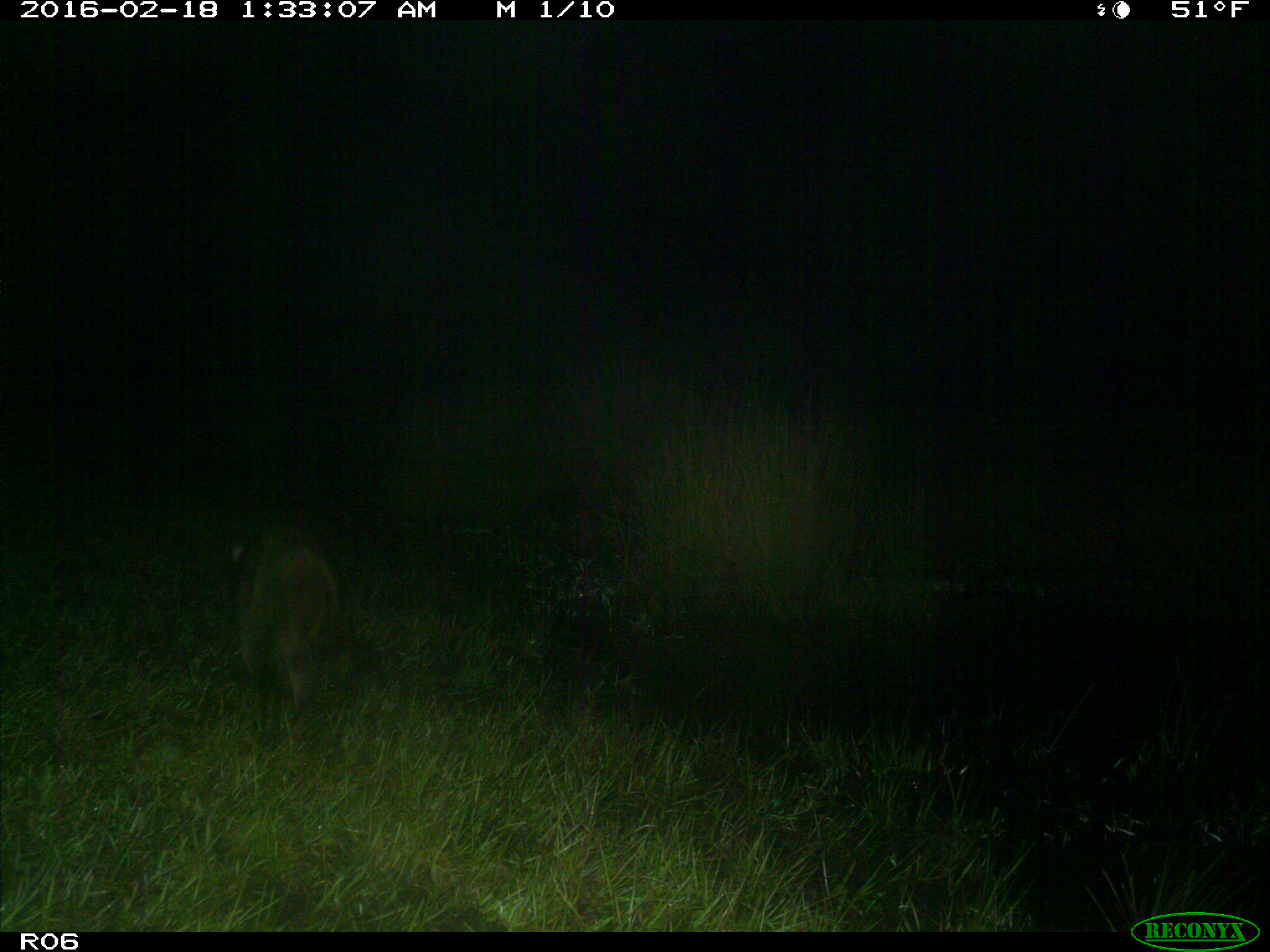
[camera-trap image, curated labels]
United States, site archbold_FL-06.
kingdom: Animalia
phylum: Chordata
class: Mammalia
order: Carnivora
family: Procyonidae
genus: Procyon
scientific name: Procyon lotor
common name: common raccoon